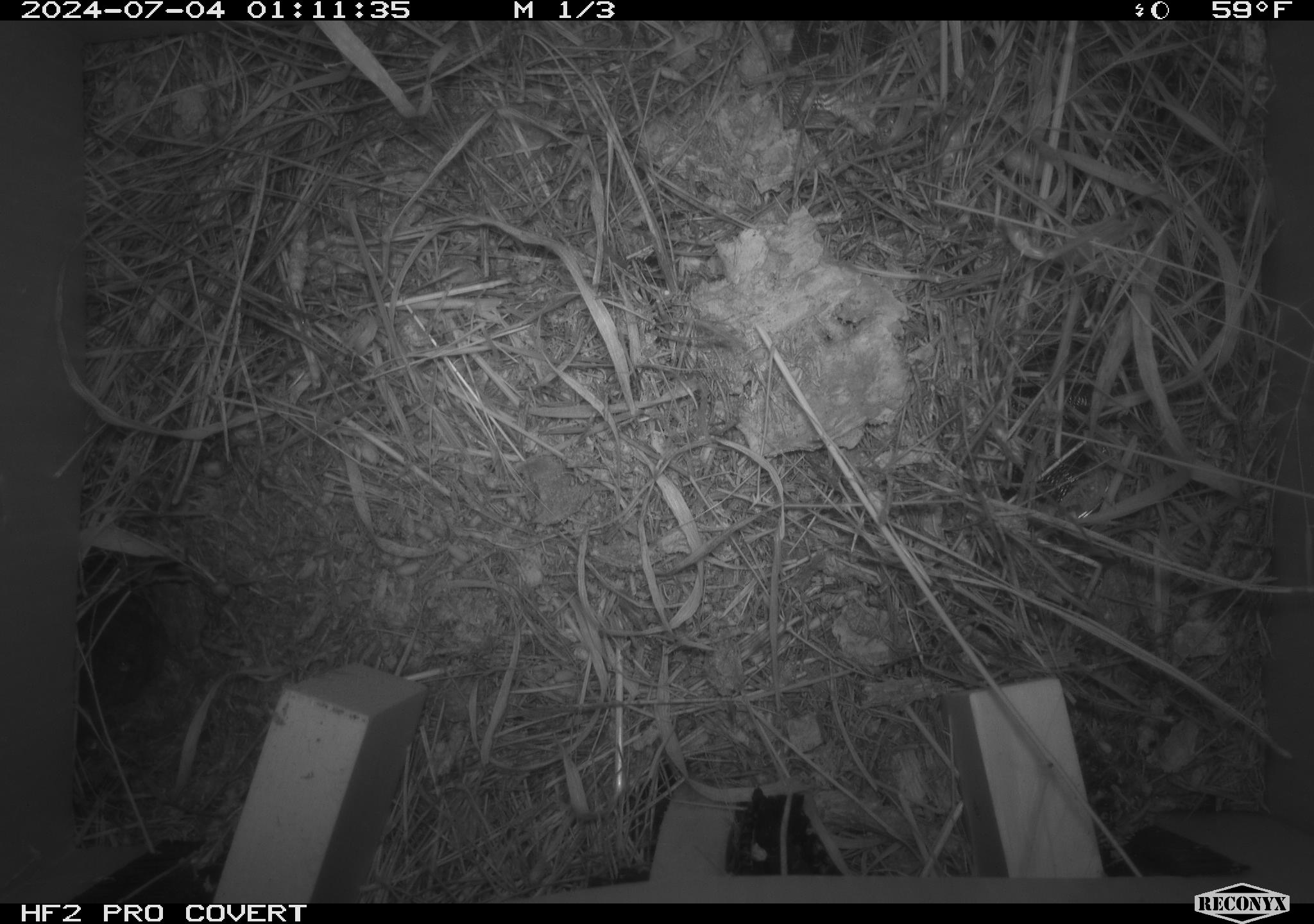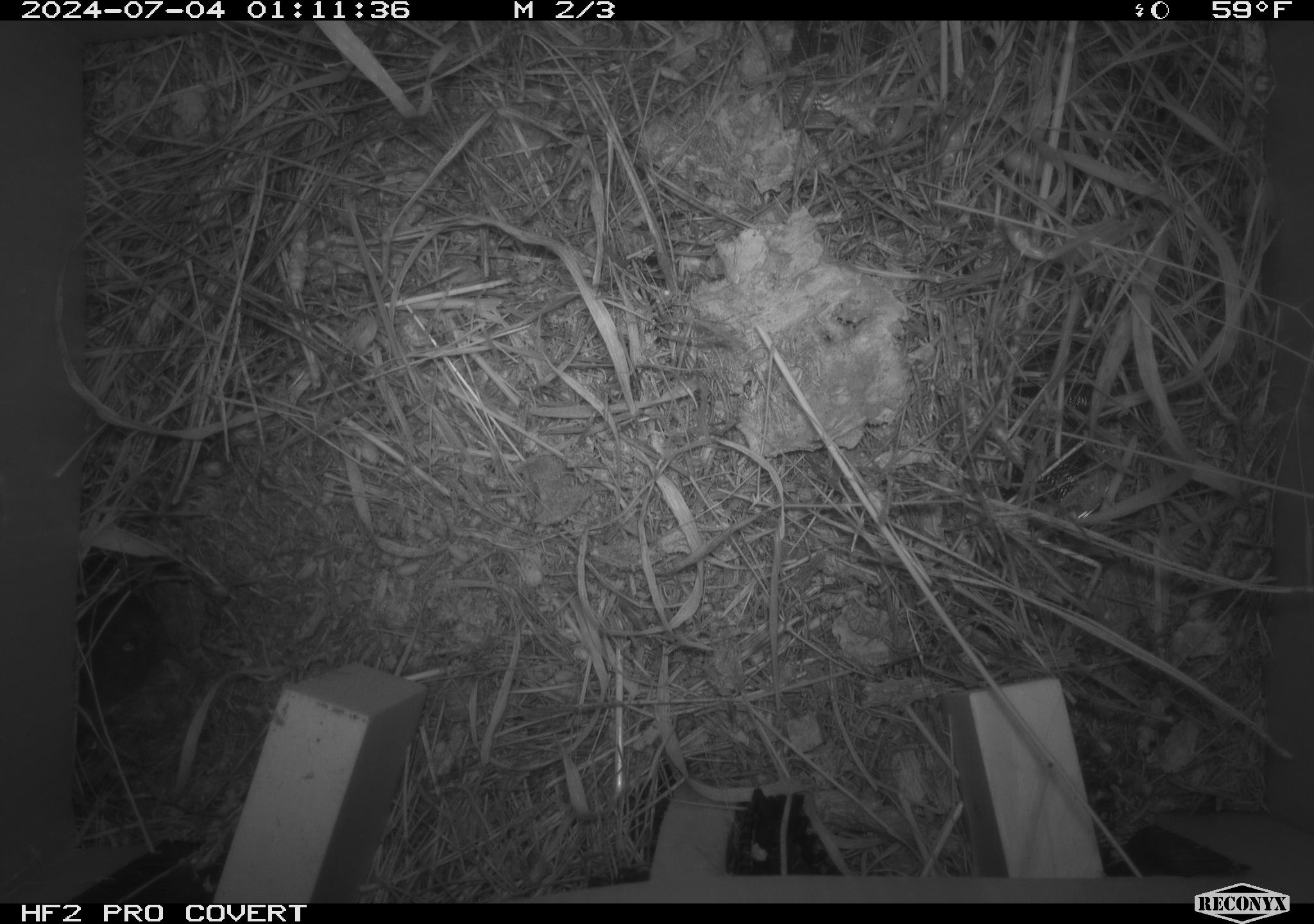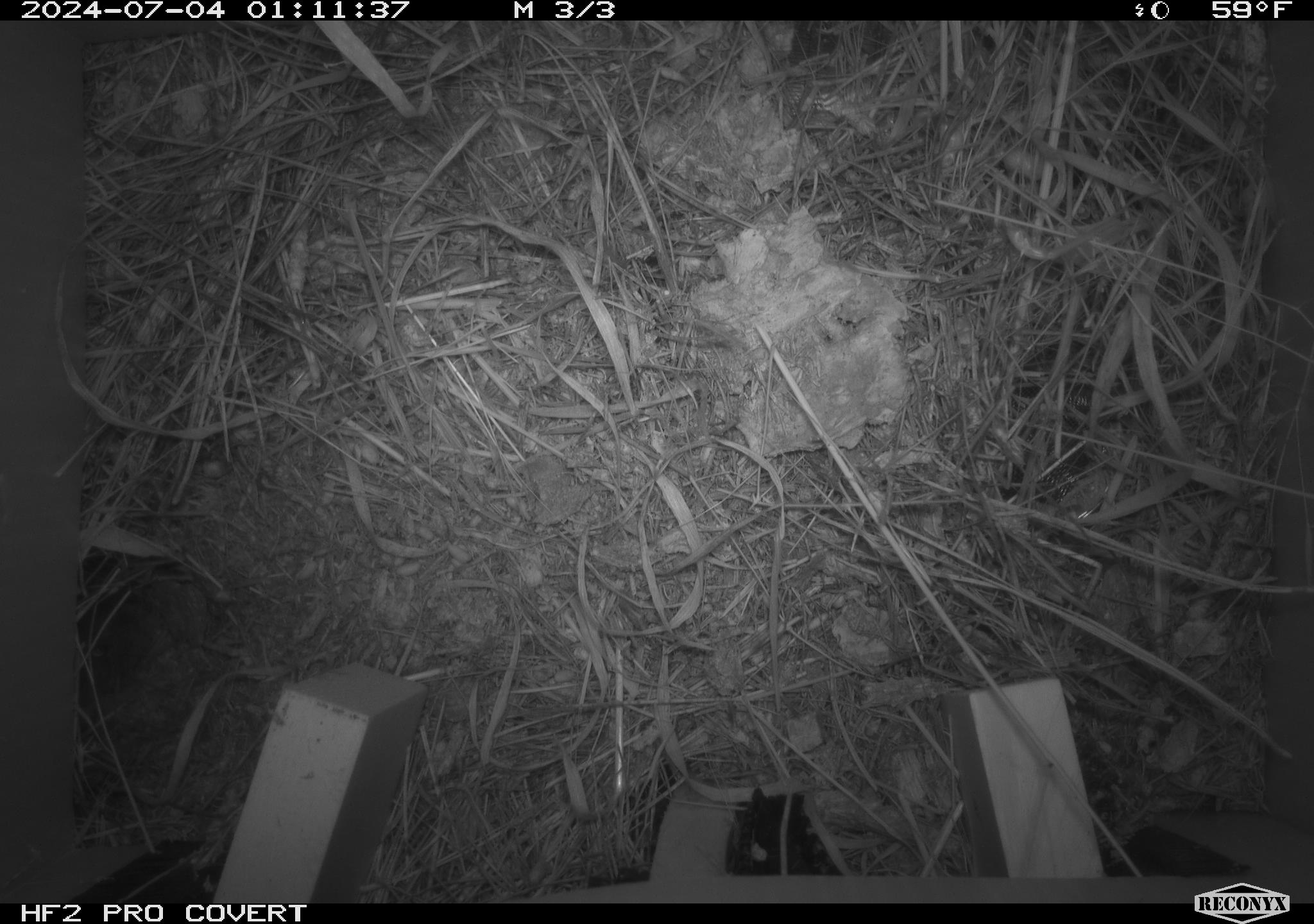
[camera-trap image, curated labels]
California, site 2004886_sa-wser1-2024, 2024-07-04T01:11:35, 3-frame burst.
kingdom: Animalia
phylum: Chordata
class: Mammalia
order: Rodentia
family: Cricetidae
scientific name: Arvicolinae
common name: voles, lemmings, and muskrats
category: arvicolinae subfamily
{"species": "arvicolinae subfamily (voles, lemmings, and muskrats) (Arvicolinae)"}